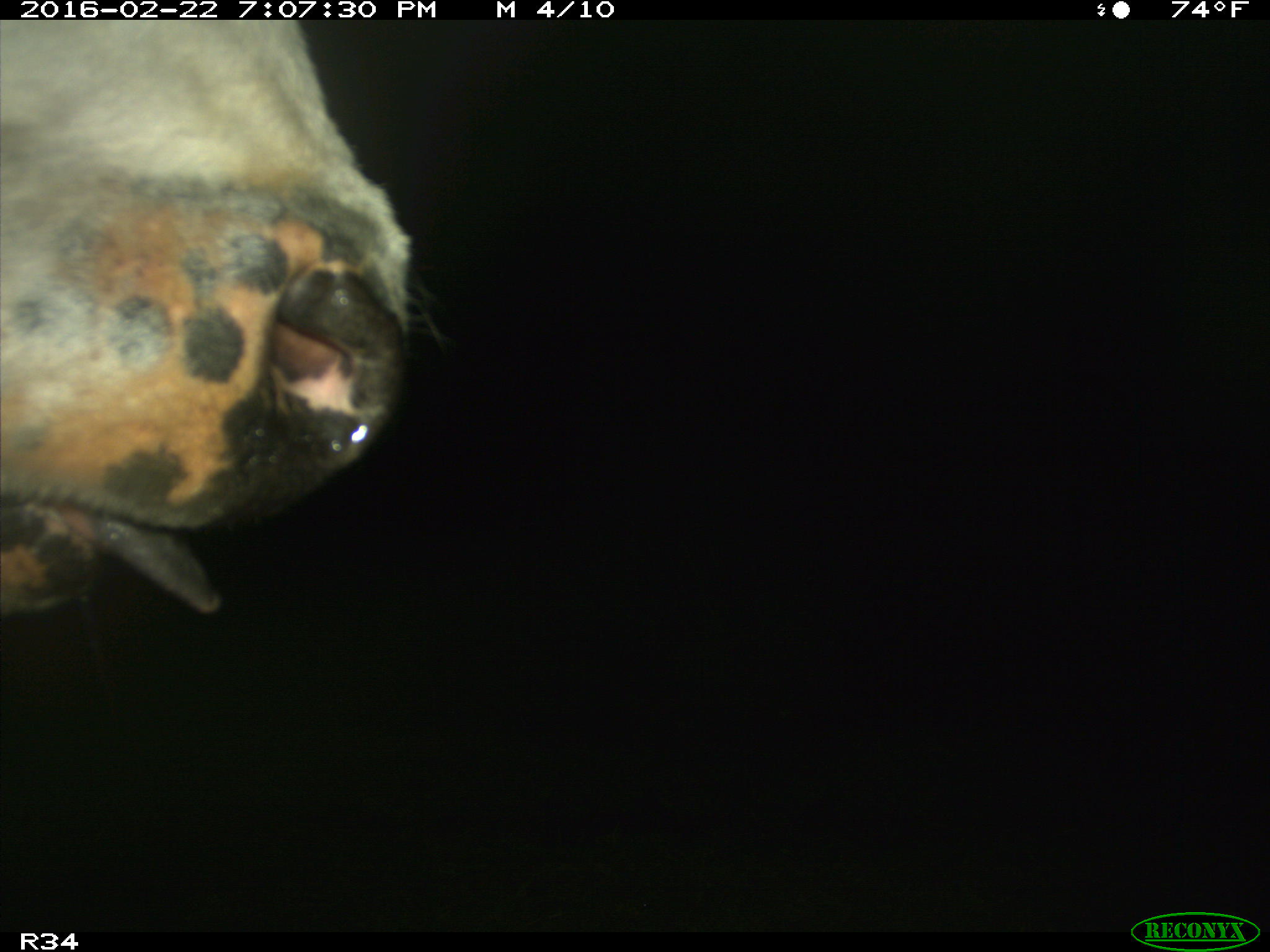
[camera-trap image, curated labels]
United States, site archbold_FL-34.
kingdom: Animalia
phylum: Chordata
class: Mammalia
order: Artiodactyla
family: Bovidae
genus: Bos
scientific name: Bos taurus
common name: domestic cow